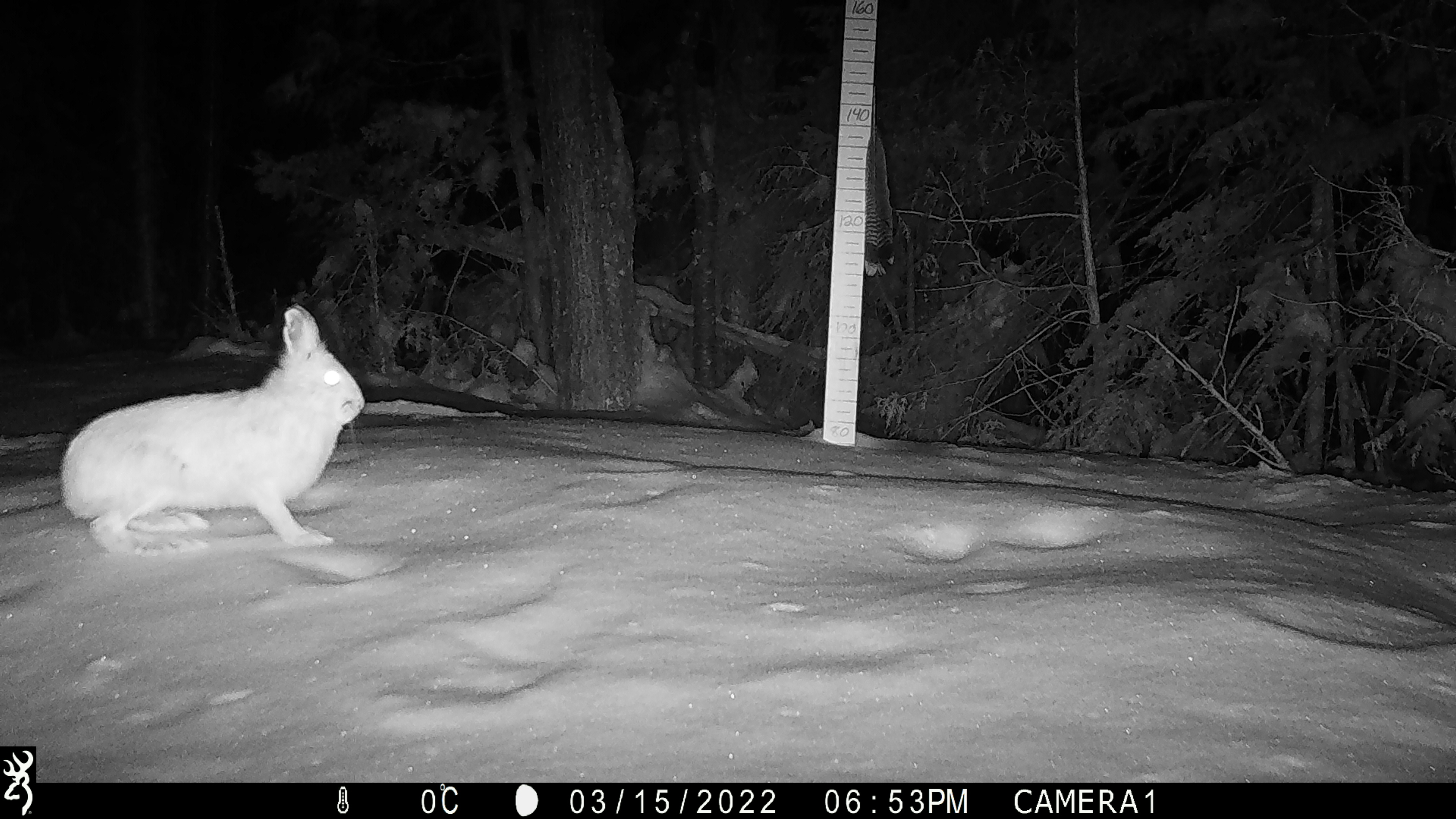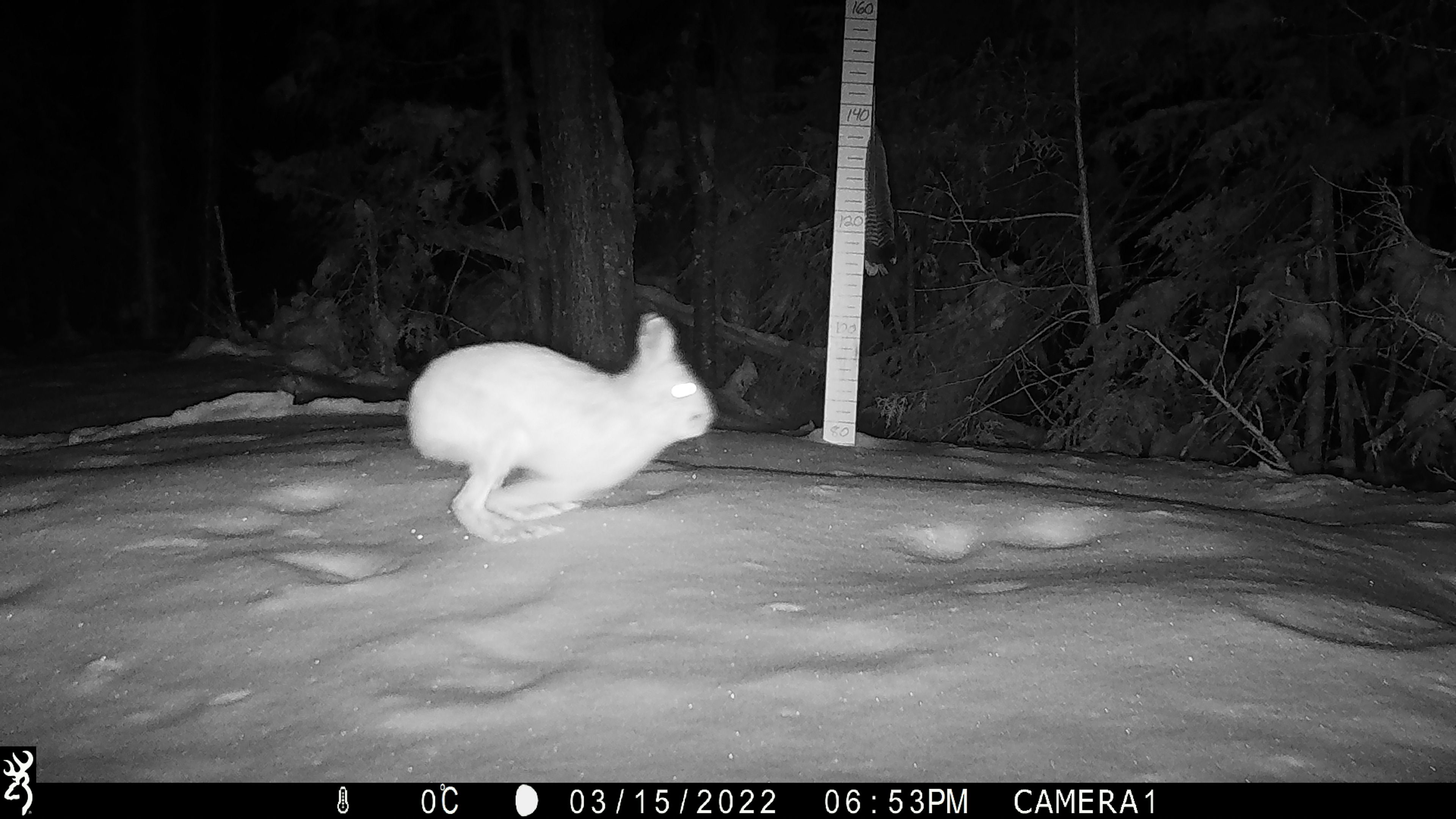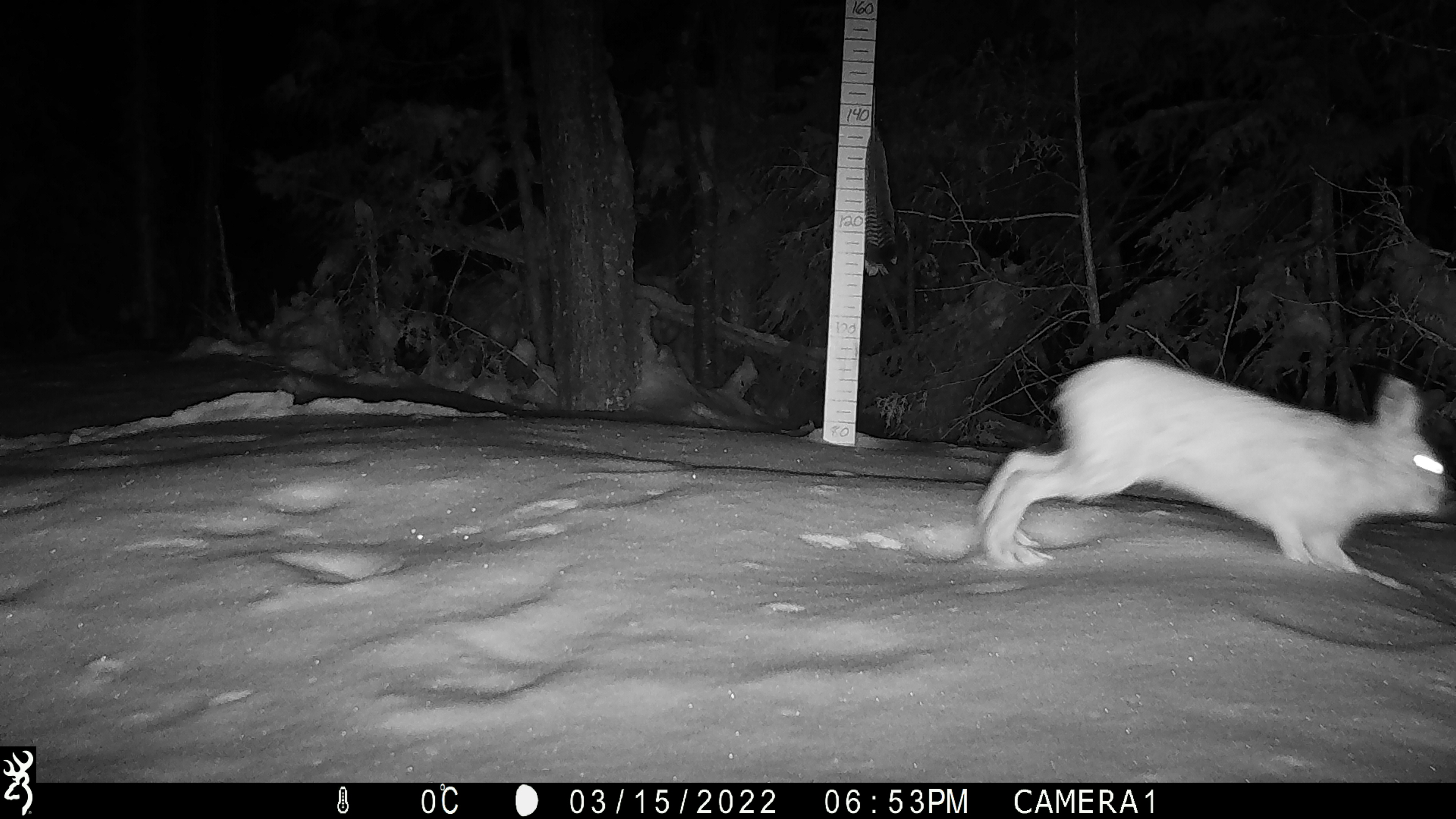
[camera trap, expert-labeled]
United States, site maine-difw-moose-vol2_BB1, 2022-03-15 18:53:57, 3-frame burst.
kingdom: Animalia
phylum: Chordata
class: Mammalia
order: Lagomorpha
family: Leporidae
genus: Lepus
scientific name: Lepus americanus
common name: snowshoe hare